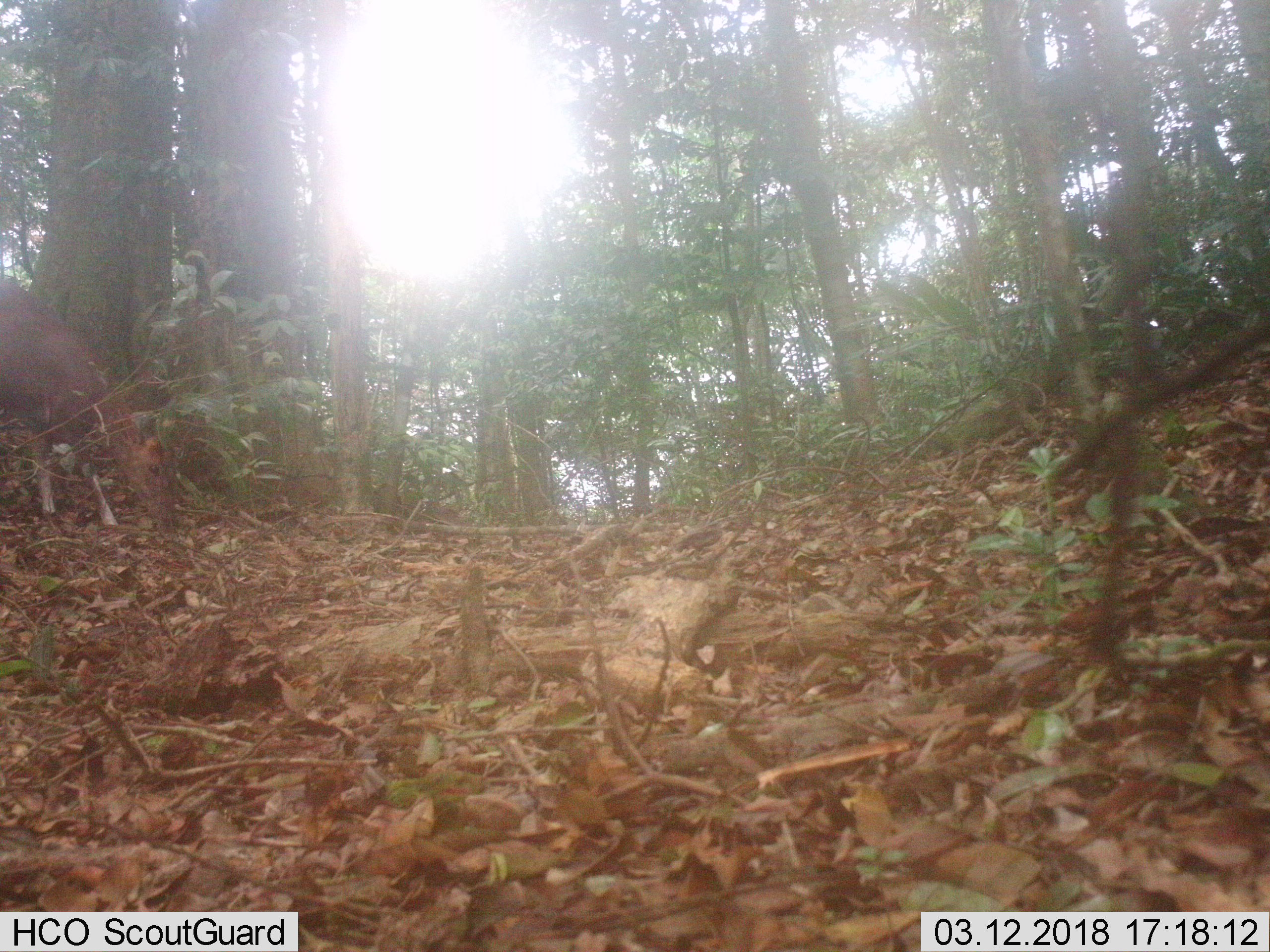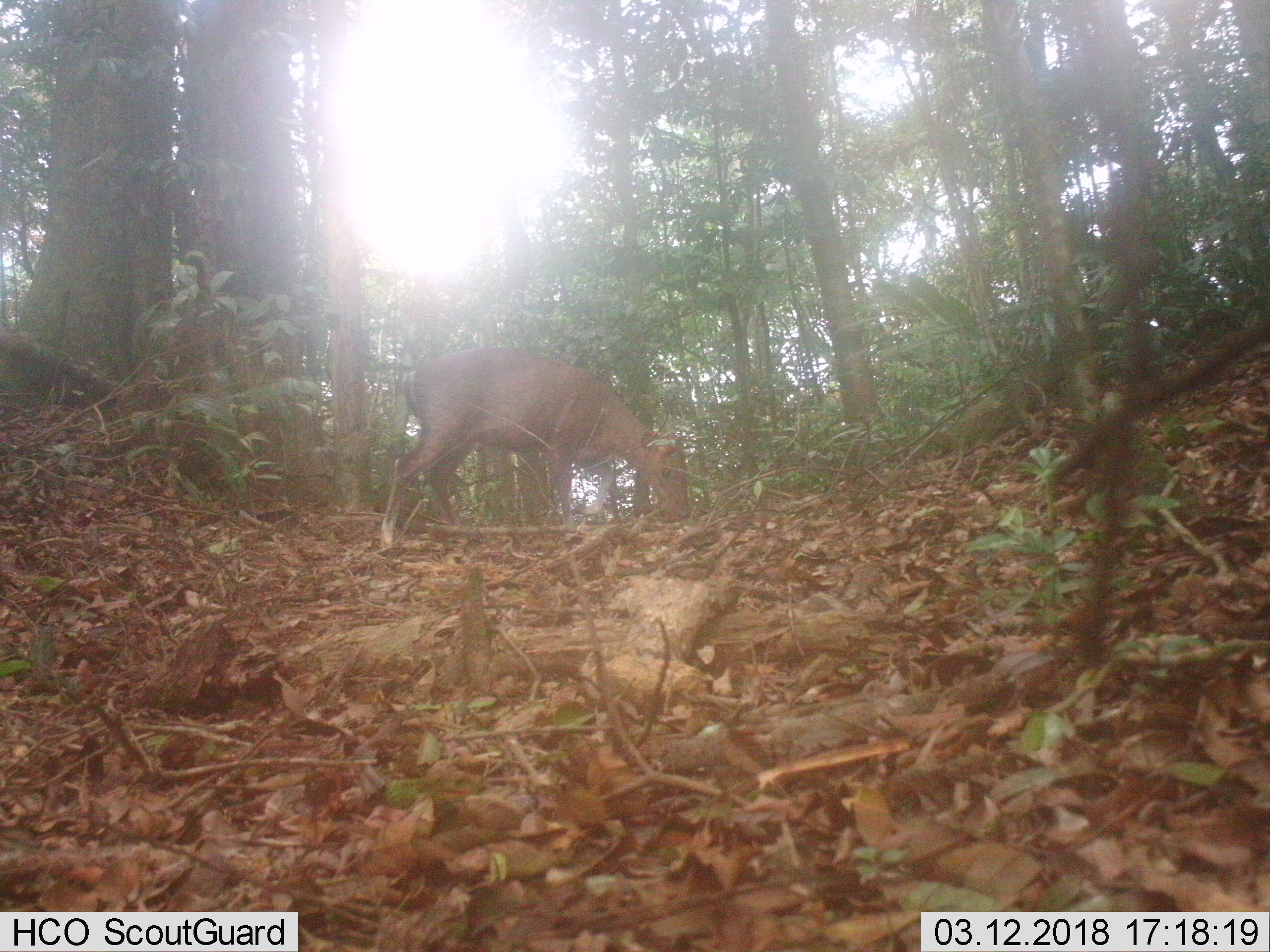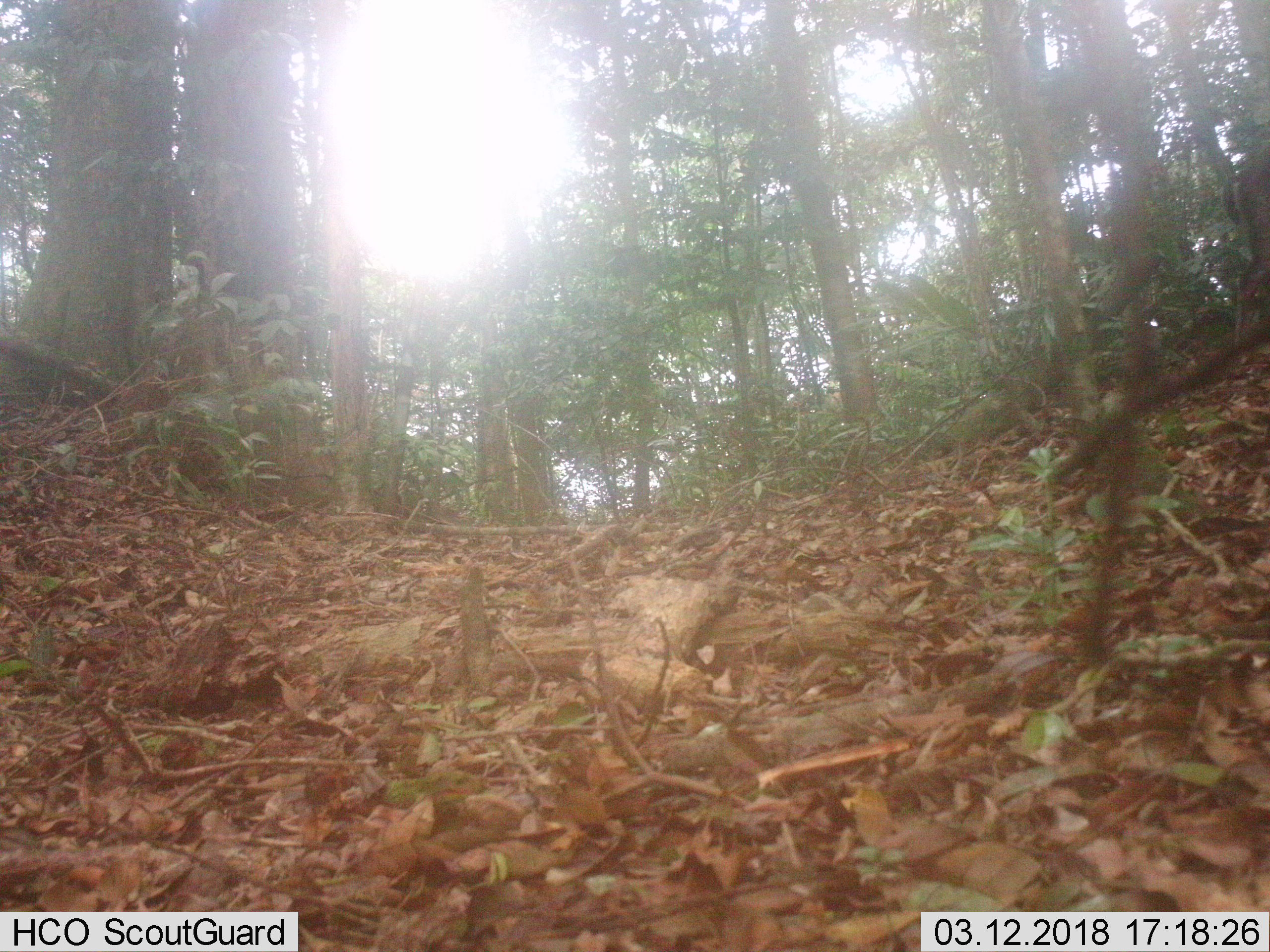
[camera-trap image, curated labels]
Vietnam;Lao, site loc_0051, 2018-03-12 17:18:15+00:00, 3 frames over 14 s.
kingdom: Animalia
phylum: Chordata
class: Mammalia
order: Artiodactyla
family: Cervidae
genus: Muntiacus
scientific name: Muntiacus rooseveltorum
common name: roosevelt's muntjac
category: roosevelts muntjac group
Roosevelts muntjac group (roosevelt's muntjac) (Muntiacus rooseveltorum). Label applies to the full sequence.